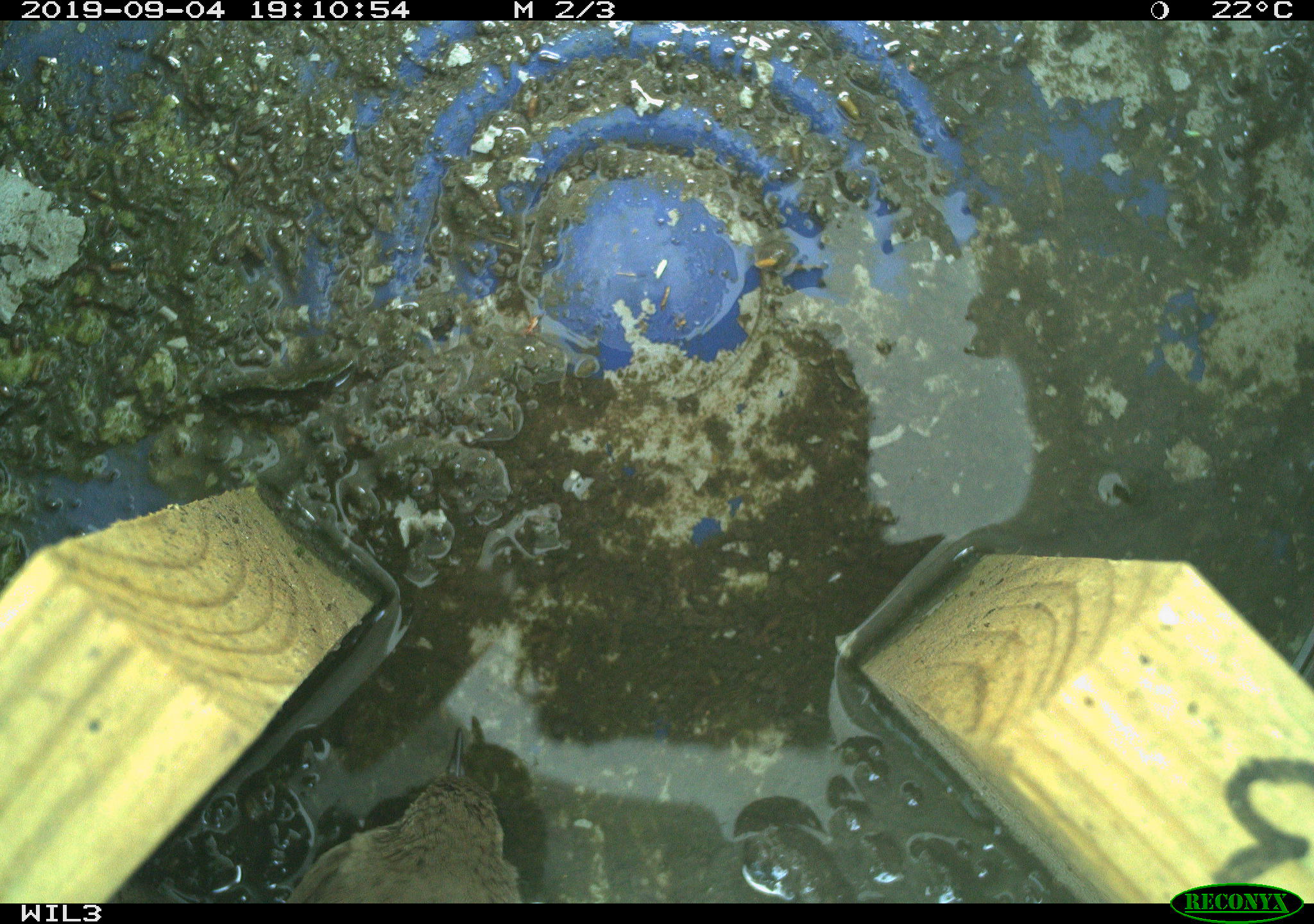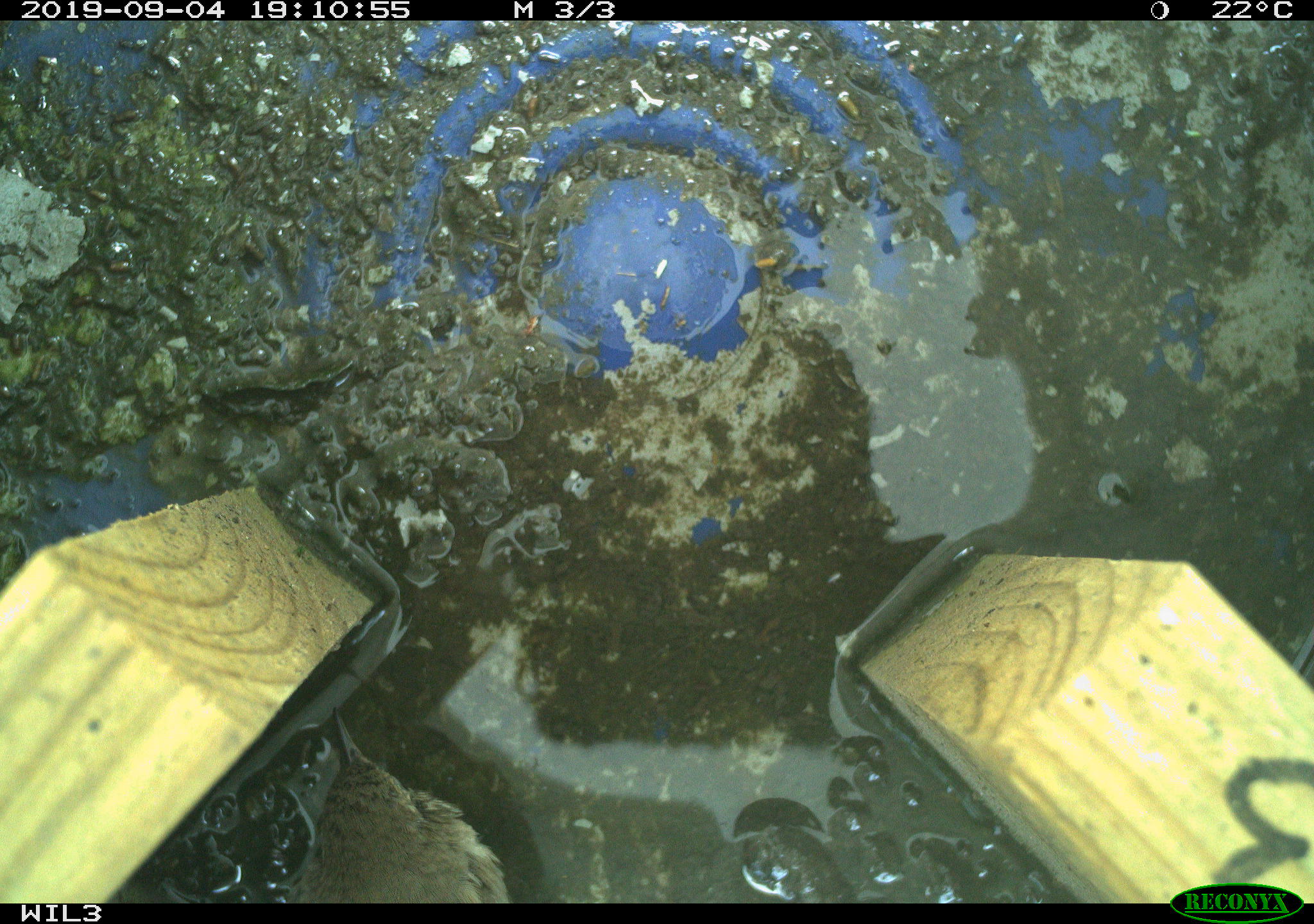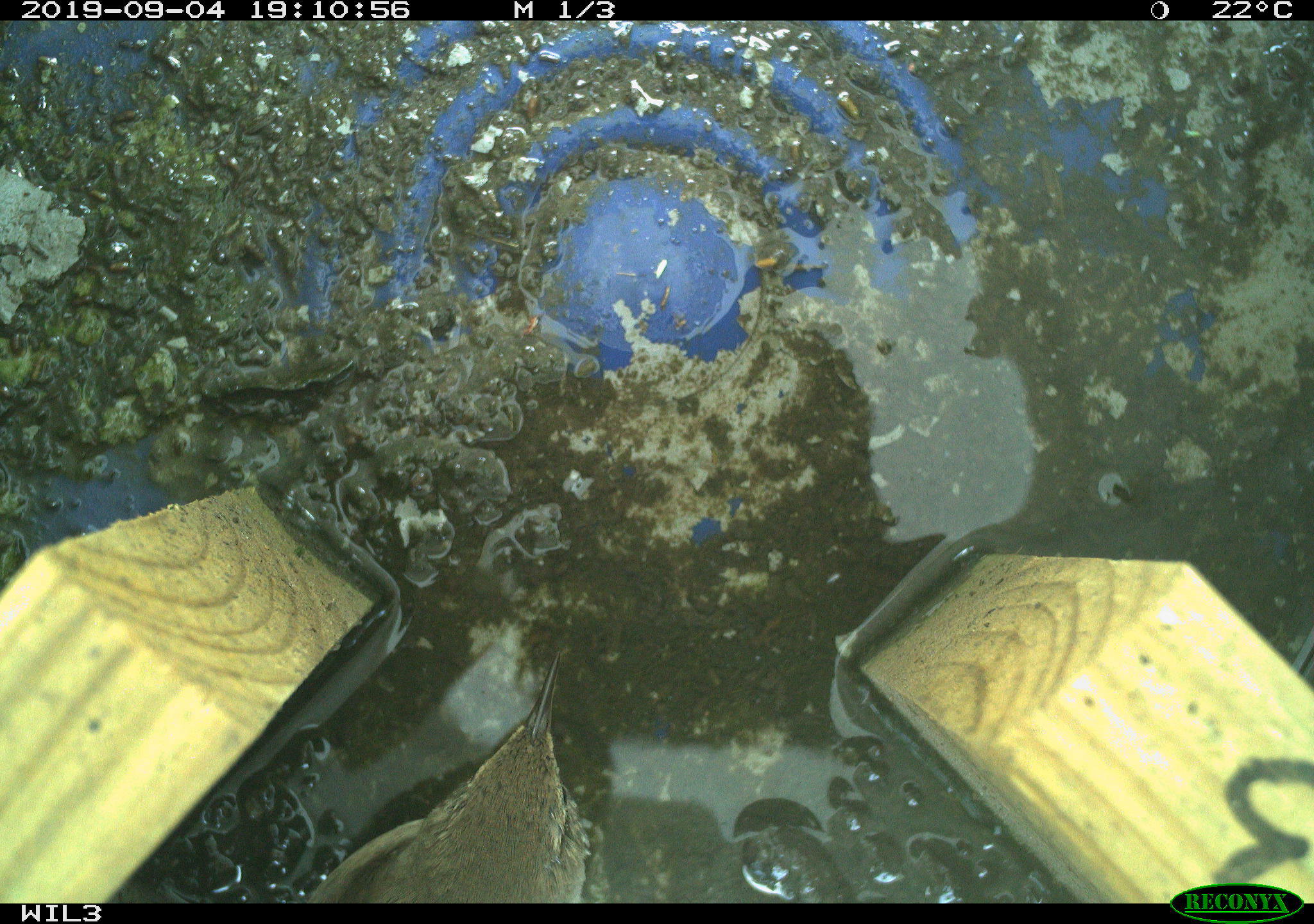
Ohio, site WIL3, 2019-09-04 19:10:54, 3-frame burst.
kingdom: Animalia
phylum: Chordata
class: Aves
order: Passeriformes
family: Troglodytidae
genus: Troglodytes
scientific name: Troglodytes aedon aedon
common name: northern house wren